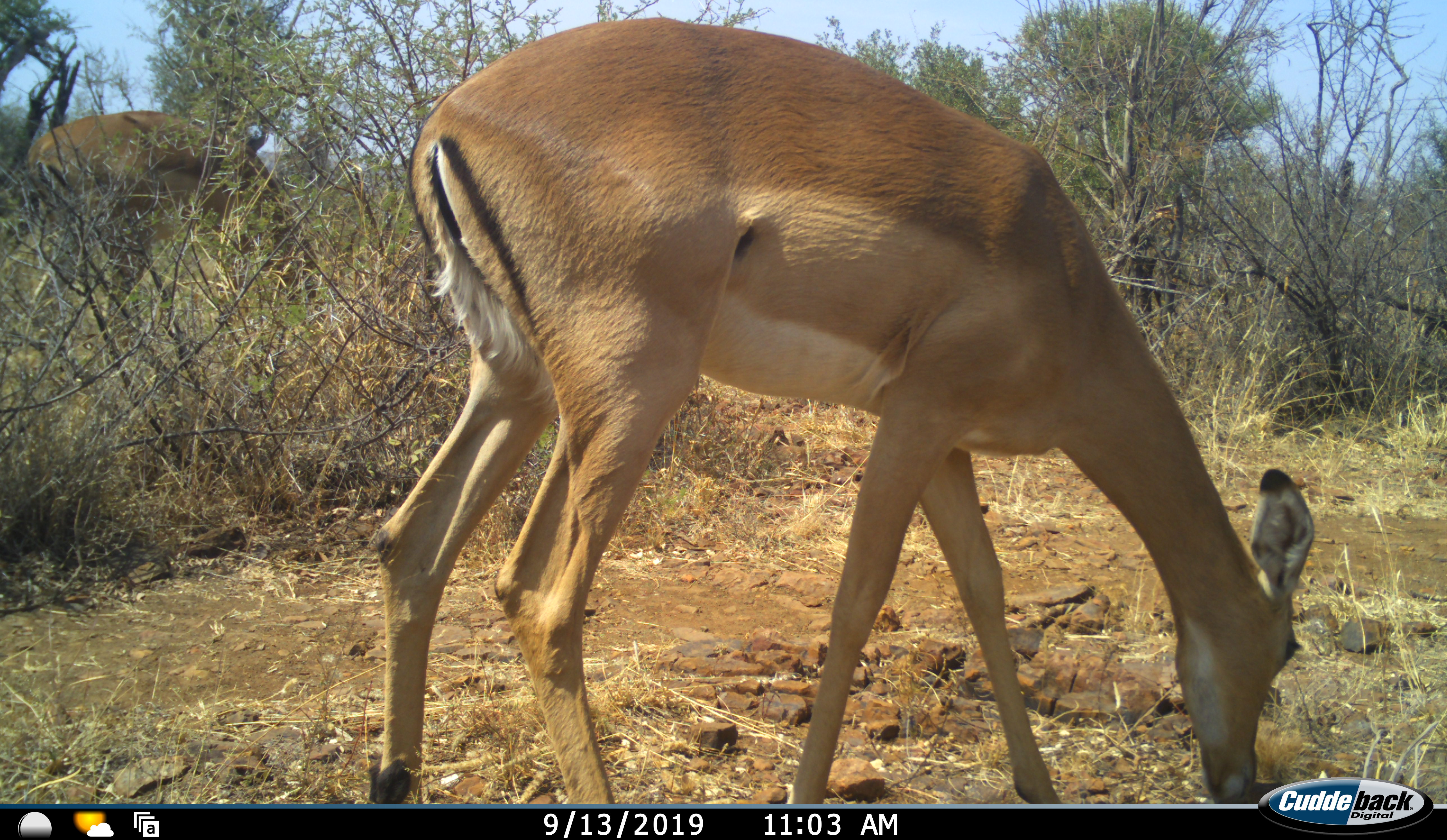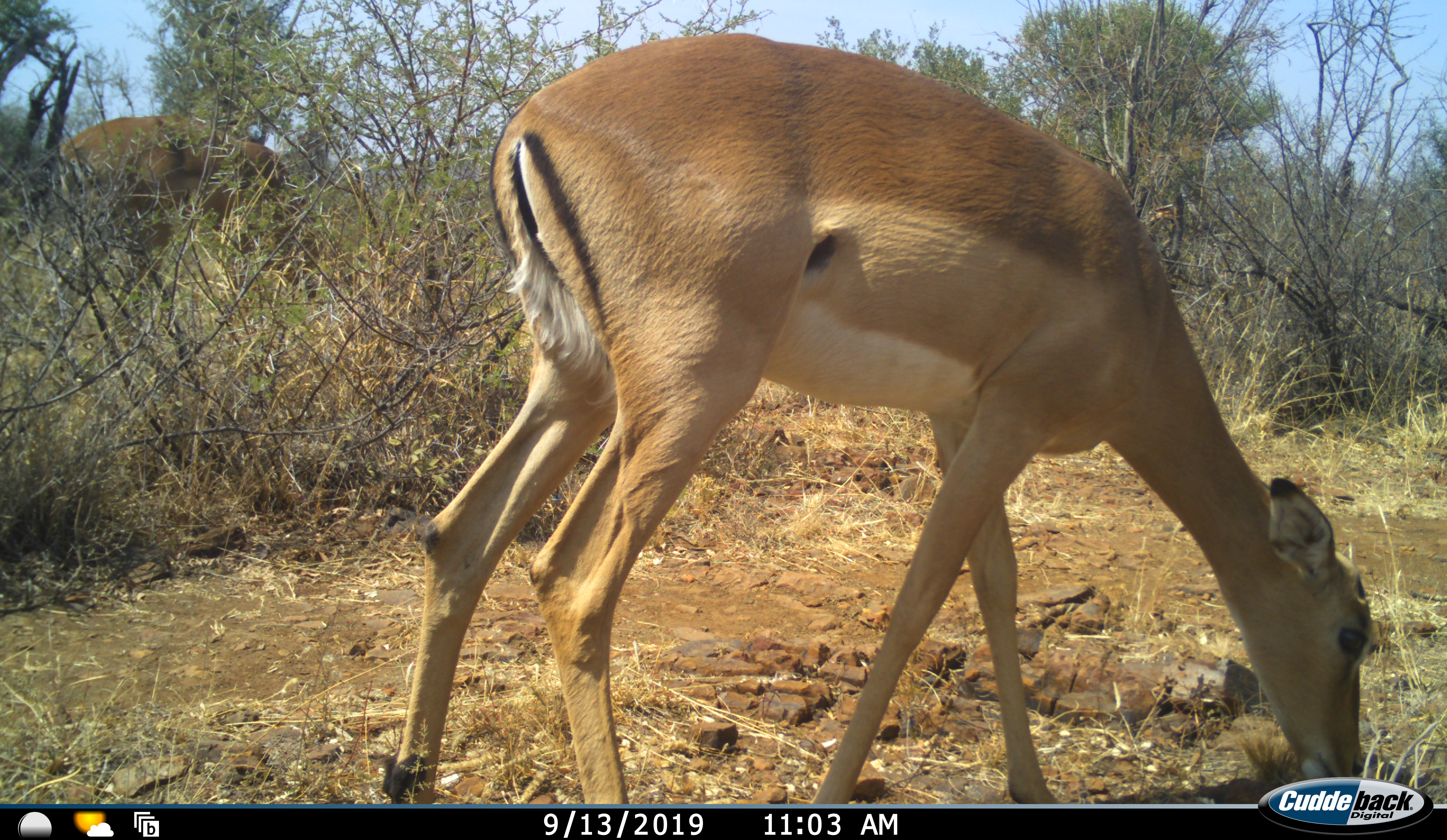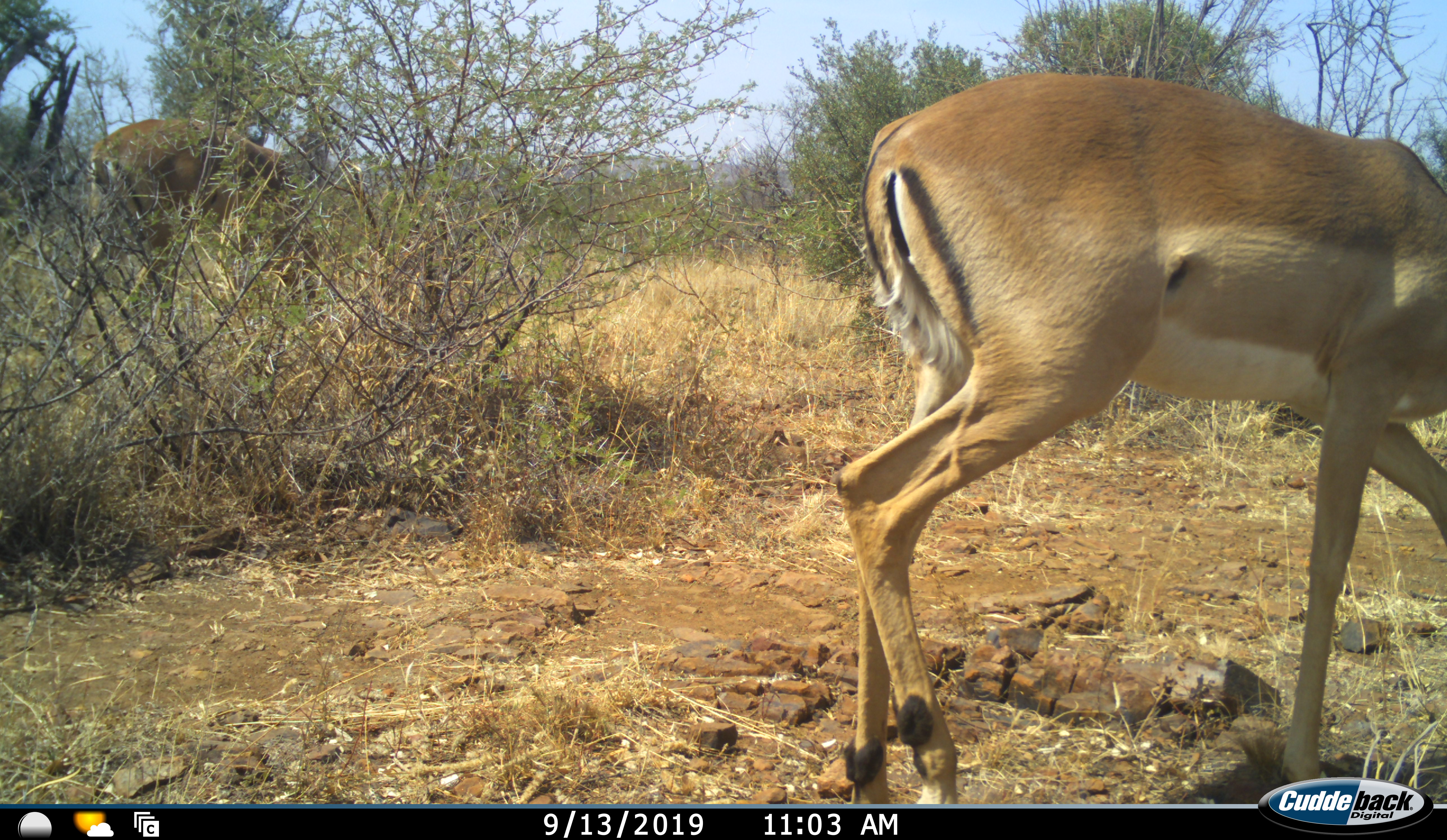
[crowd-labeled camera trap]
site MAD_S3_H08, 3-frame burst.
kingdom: Animalia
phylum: Chordata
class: Mammalia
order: Artiodactyla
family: Bovidae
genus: Aepyceros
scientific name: Aepyceros melampus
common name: impala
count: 2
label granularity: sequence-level